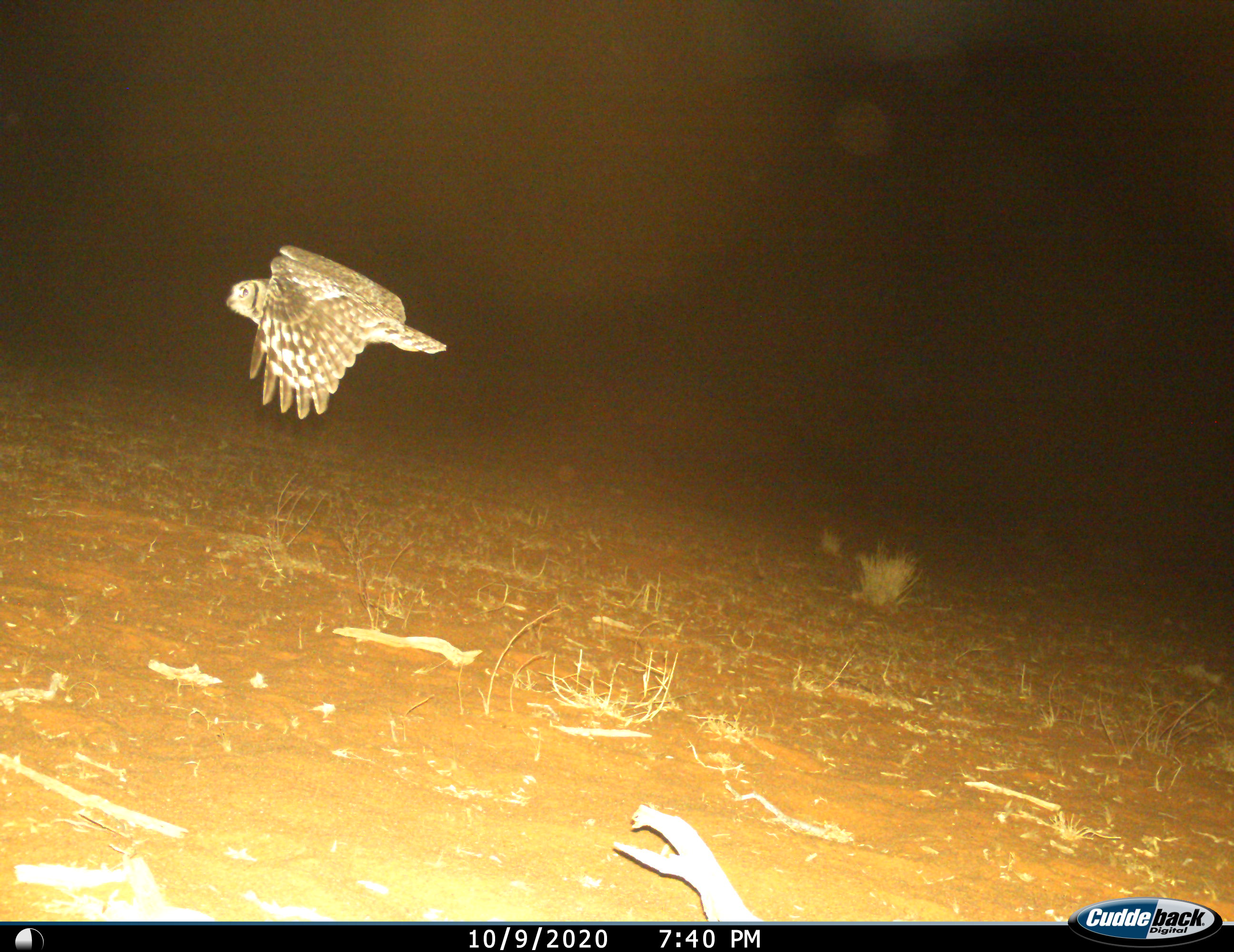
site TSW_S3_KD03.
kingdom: Animalia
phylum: Chordata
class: Aves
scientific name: Aves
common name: bird of prey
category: birdofprey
Birdofprey (bird of prey) (Aves), count 1. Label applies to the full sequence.